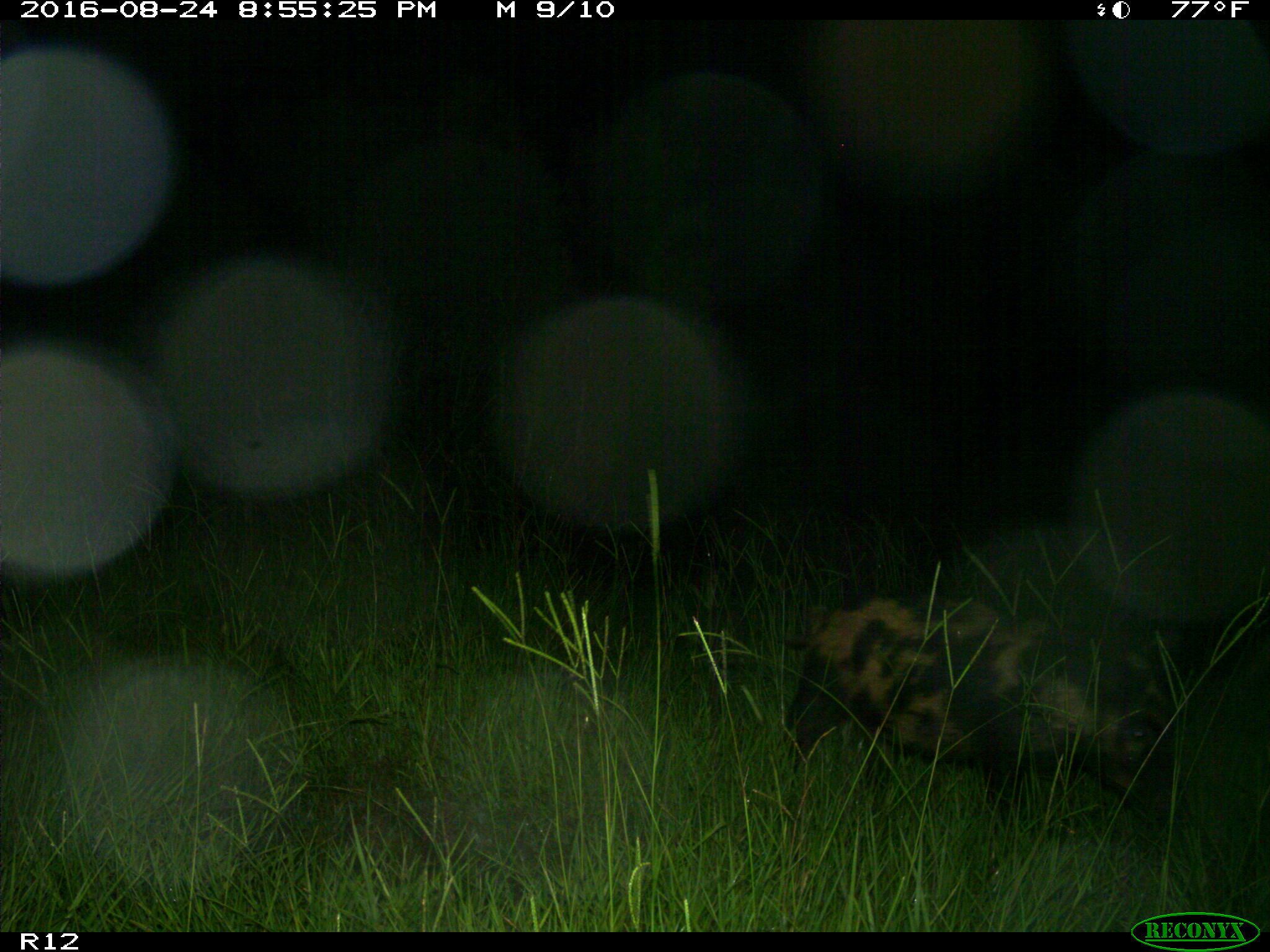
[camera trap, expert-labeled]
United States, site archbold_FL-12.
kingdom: Animalia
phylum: Chordata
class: Mammalia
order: Artiodactyla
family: Suidae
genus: Sus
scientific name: Sus scrofa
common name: wild boar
Sus scrofa (wild boar).